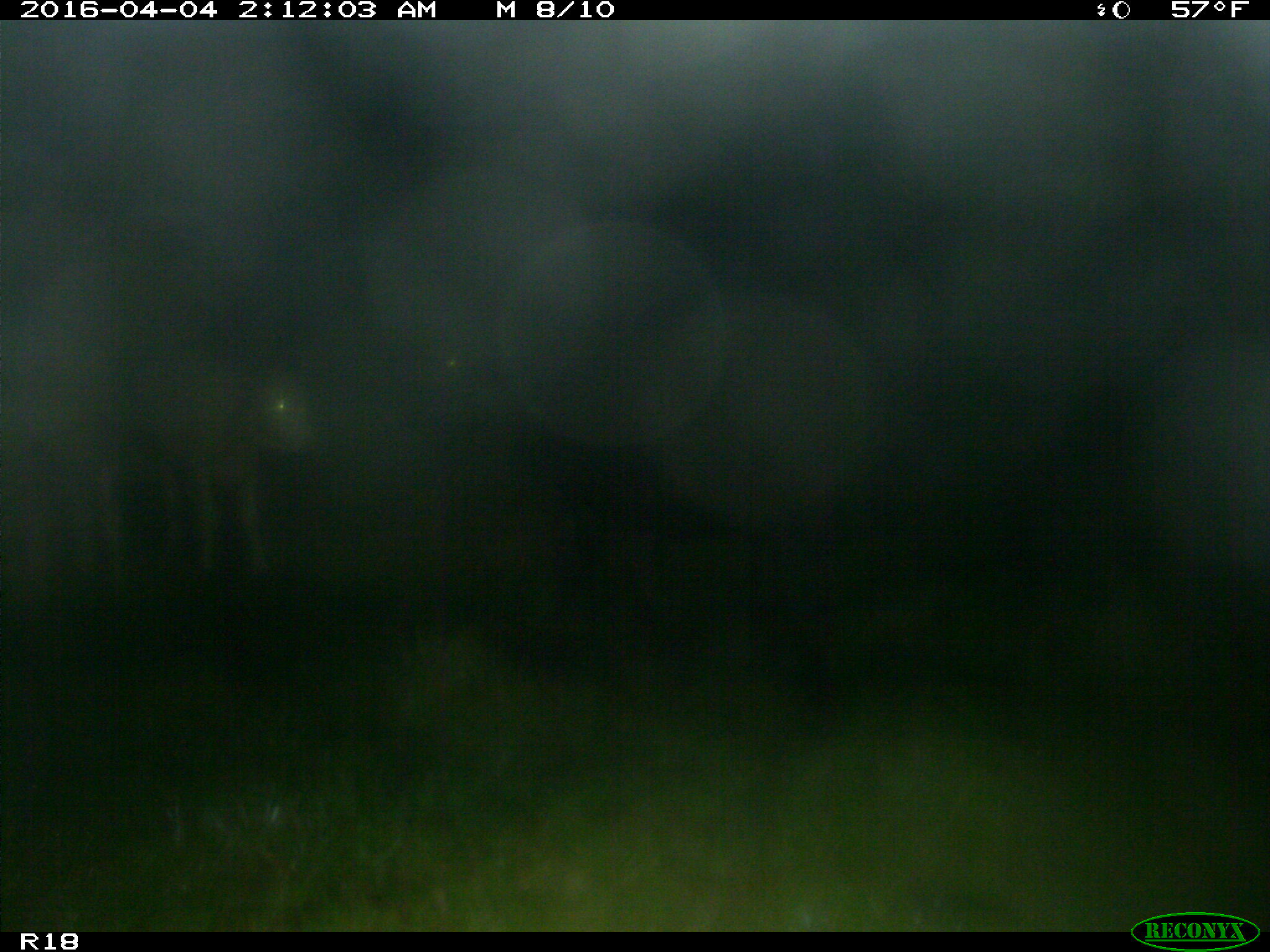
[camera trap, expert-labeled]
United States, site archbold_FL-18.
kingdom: Animalia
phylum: Chordata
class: Mammalia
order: Artiodactyla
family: Bovidae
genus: Bos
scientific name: Bos taurus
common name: domestic cow